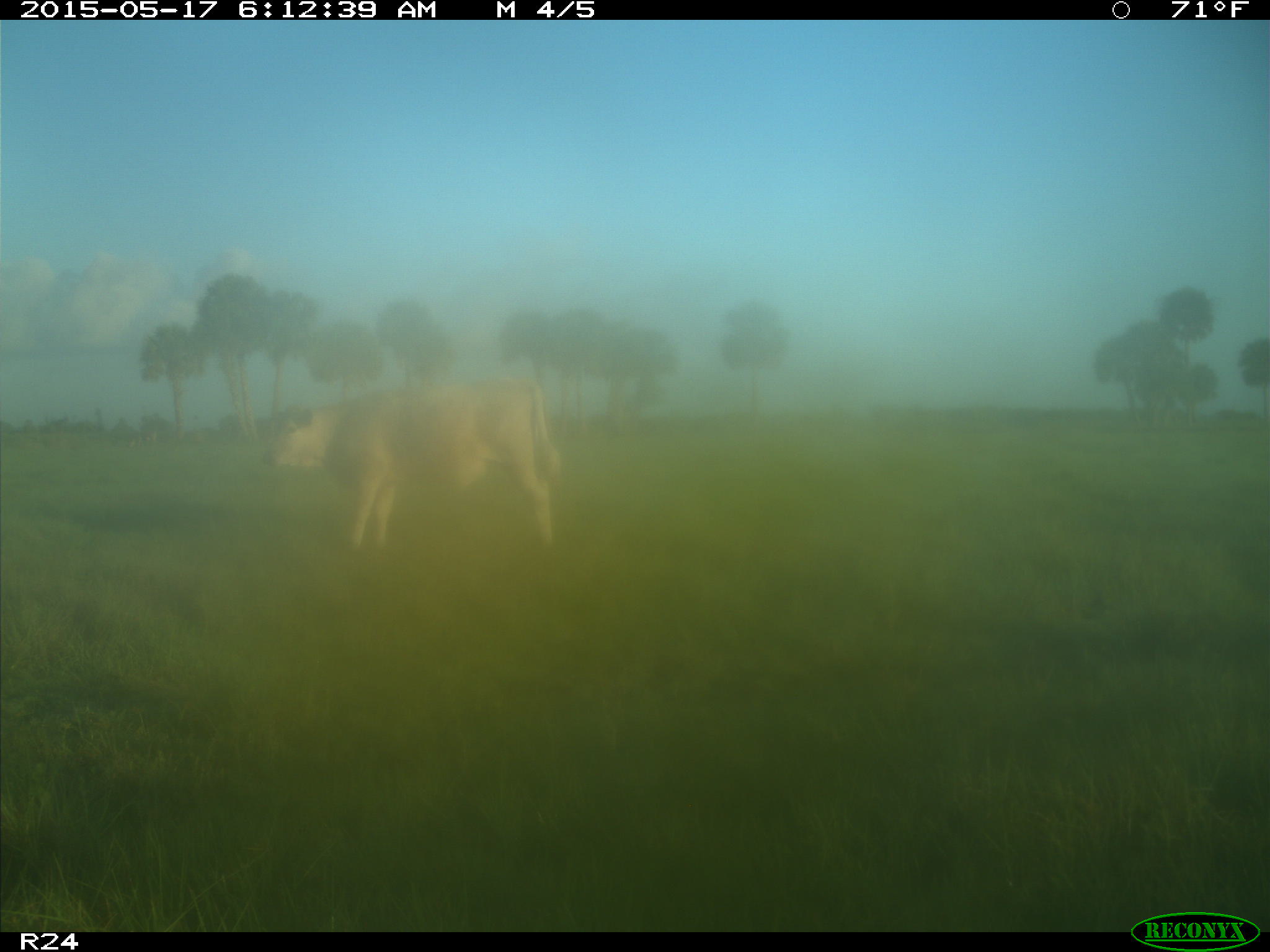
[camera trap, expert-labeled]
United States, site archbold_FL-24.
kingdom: Animalia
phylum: Chordata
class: Mammalia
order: Artiodactyla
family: Bovidae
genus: Bos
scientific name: Bos taurus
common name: domestic cow